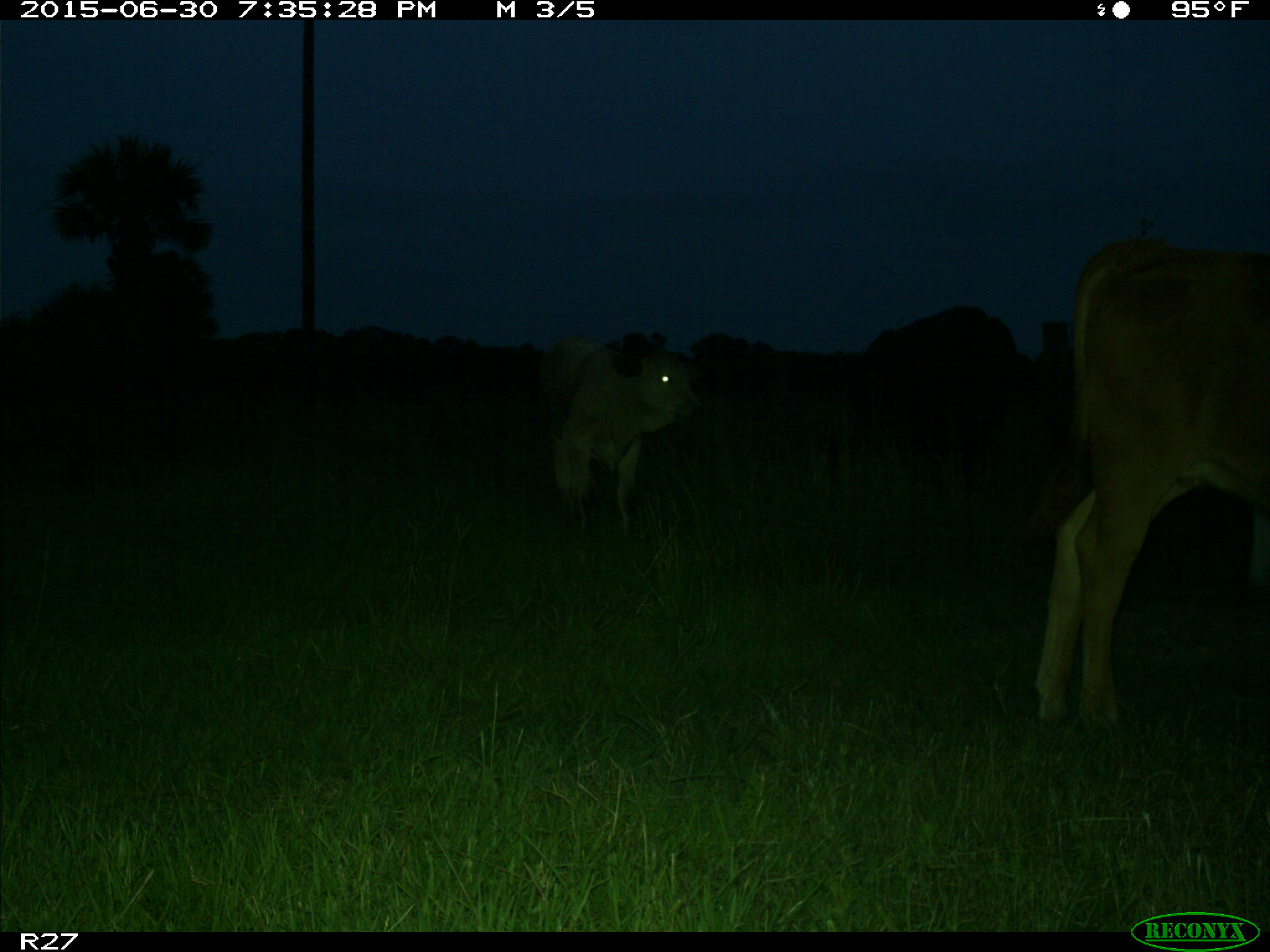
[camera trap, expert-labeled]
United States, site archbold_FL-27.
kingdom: Animalia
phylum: Chordata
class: Mammalia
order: Artiodactyla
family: Bovidae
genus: Bos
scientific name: Bos taurus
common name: domestic cow